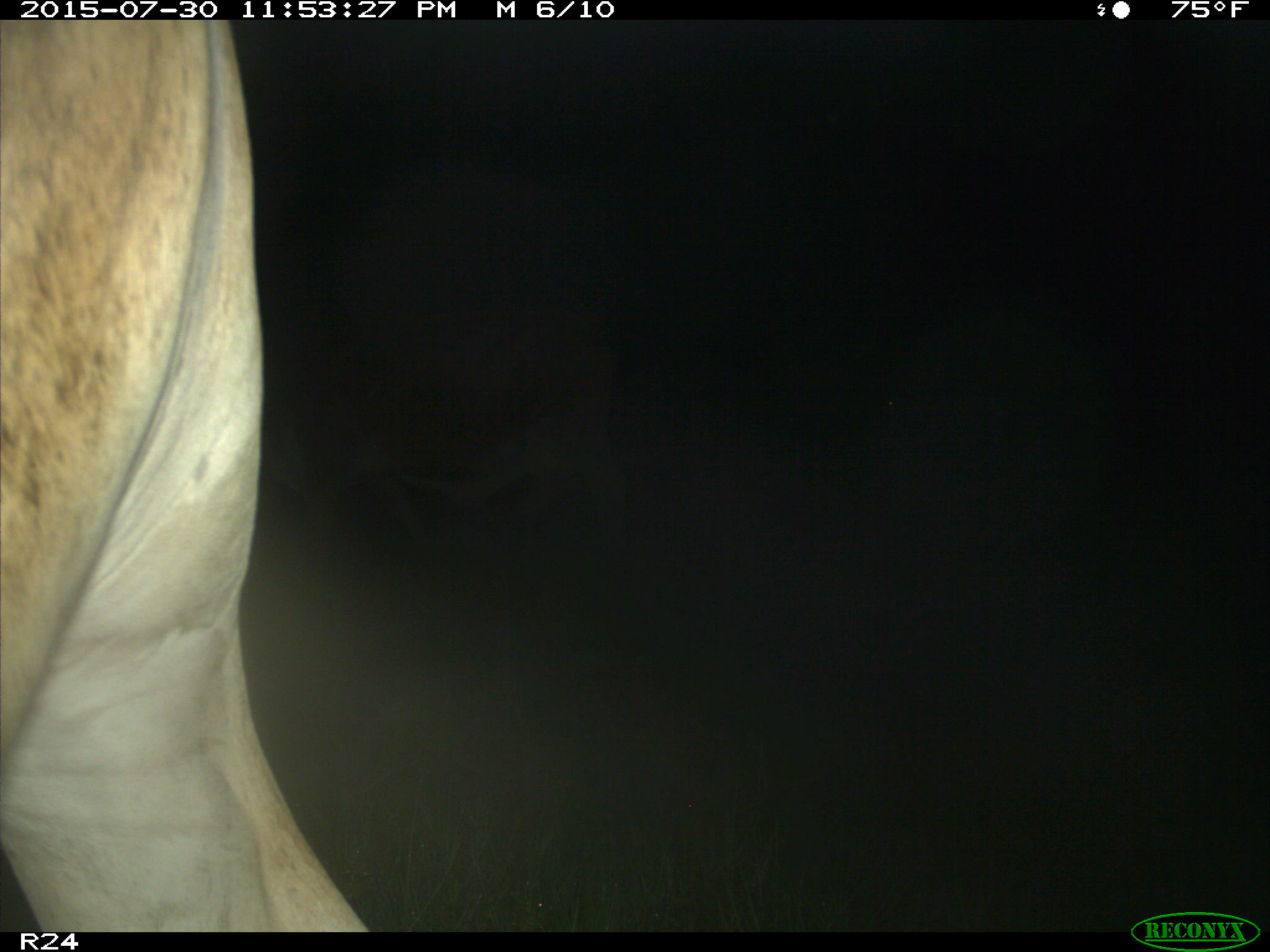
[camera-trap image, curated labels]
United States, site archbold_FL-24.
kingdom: Animalia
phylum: Chordata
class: Mammalia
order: Artiodactyla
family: Bovidae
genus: Bos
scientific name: Bos taurus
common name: domestic cow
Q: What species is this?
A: Bos taurus (domestic cow).